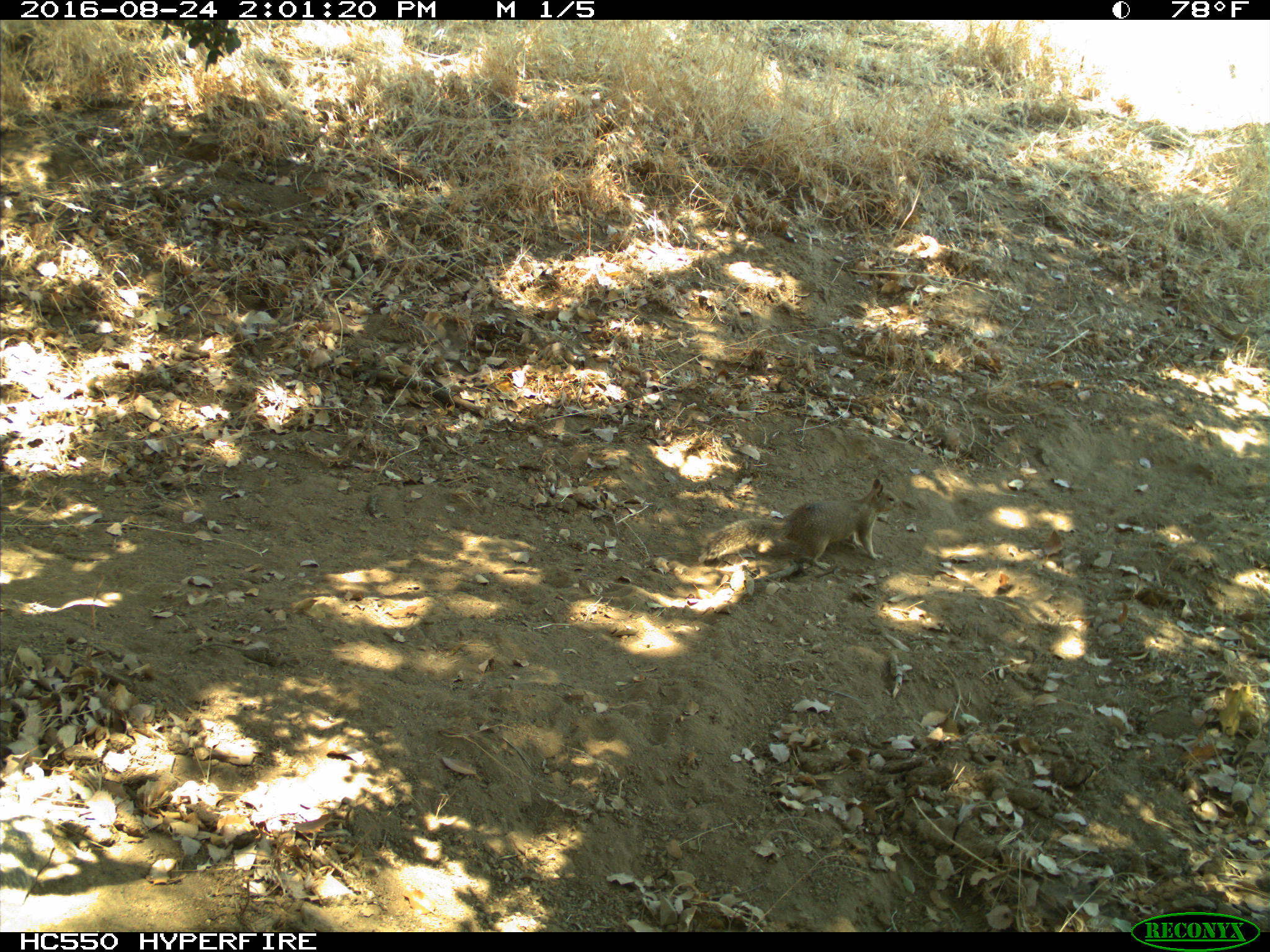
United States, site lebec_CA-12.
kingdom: Animalia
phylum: Chordata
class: Mammalia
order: Rodentia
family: Sciuridae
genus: Otospermophilus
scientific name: Otospermophilus beecheyi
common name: california ground squirrel